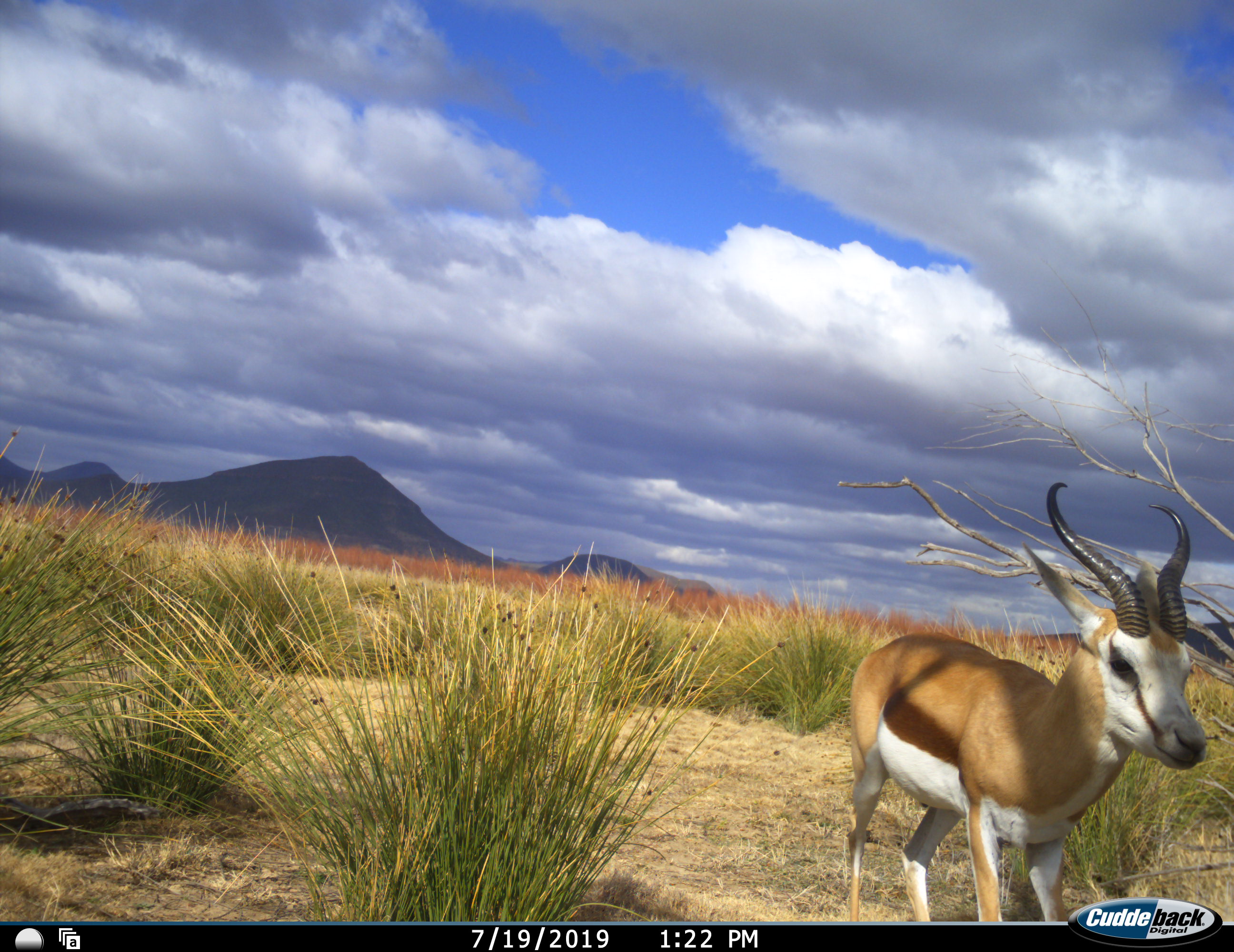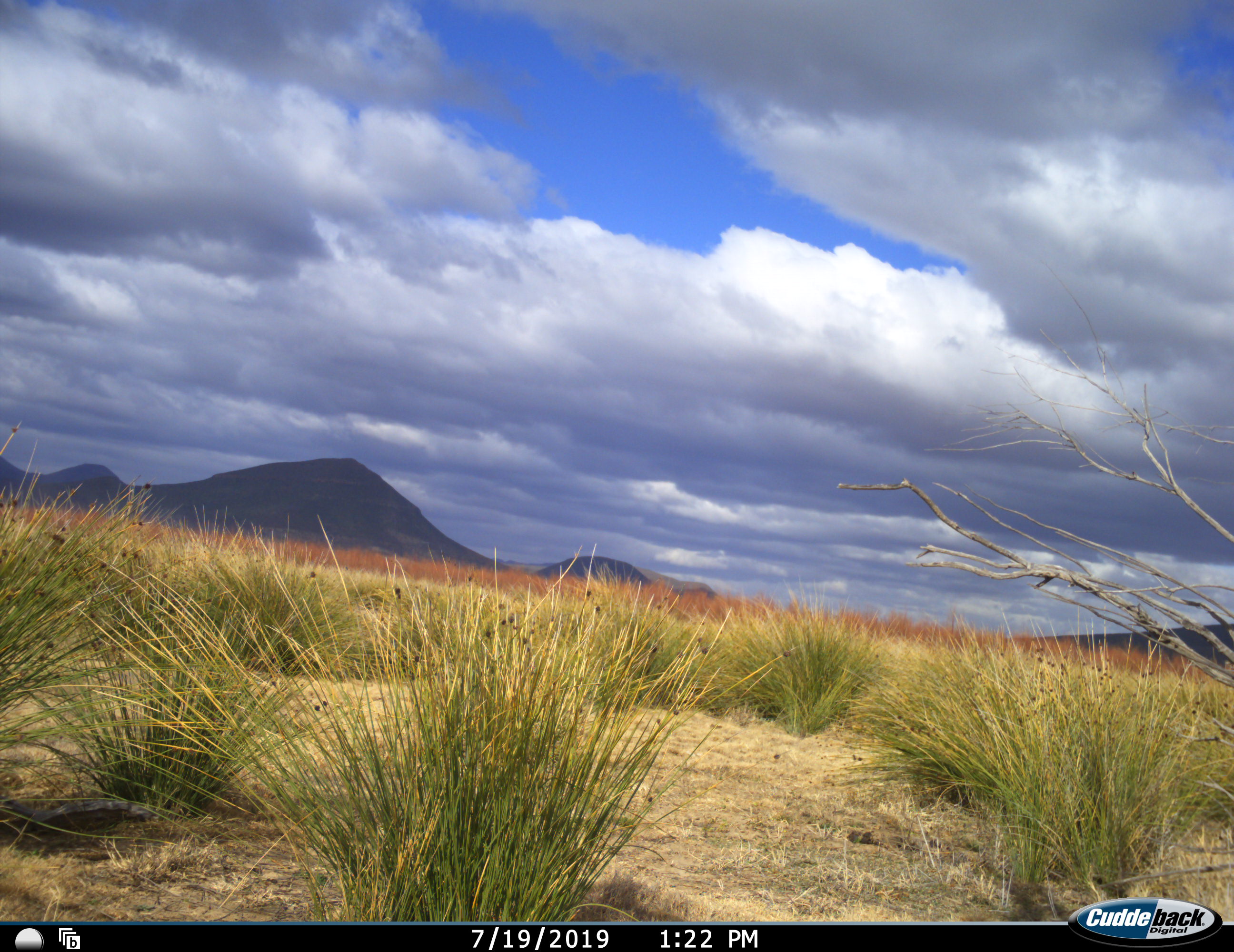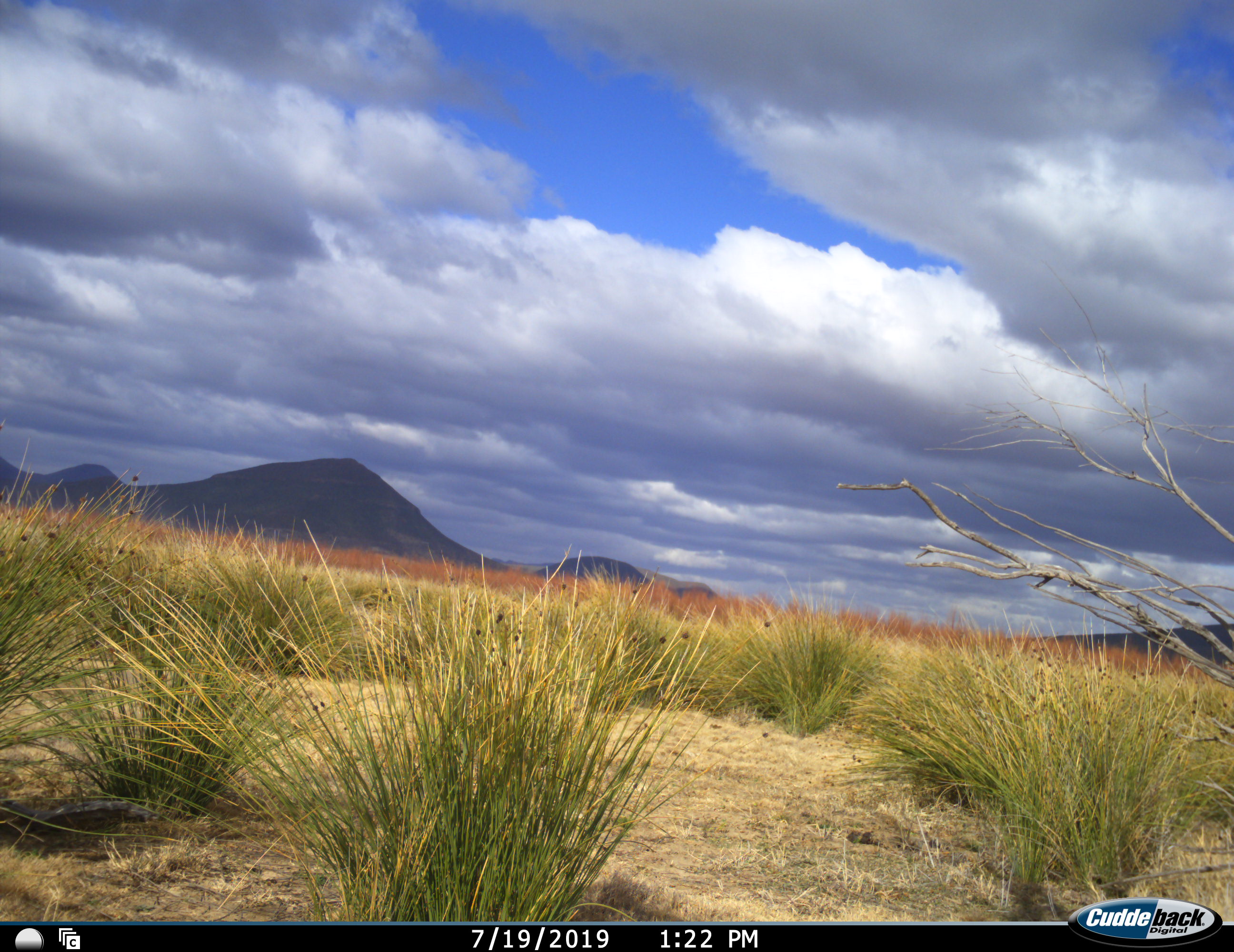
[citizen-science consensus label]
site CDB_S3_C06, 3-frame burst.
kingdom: Animalia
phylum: Chordata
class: Mammalia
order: Artiodactyla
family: Bovidae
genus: Antidorcas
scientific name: Antidorcas marsupialis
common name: springbok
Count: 1.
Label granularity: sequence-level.